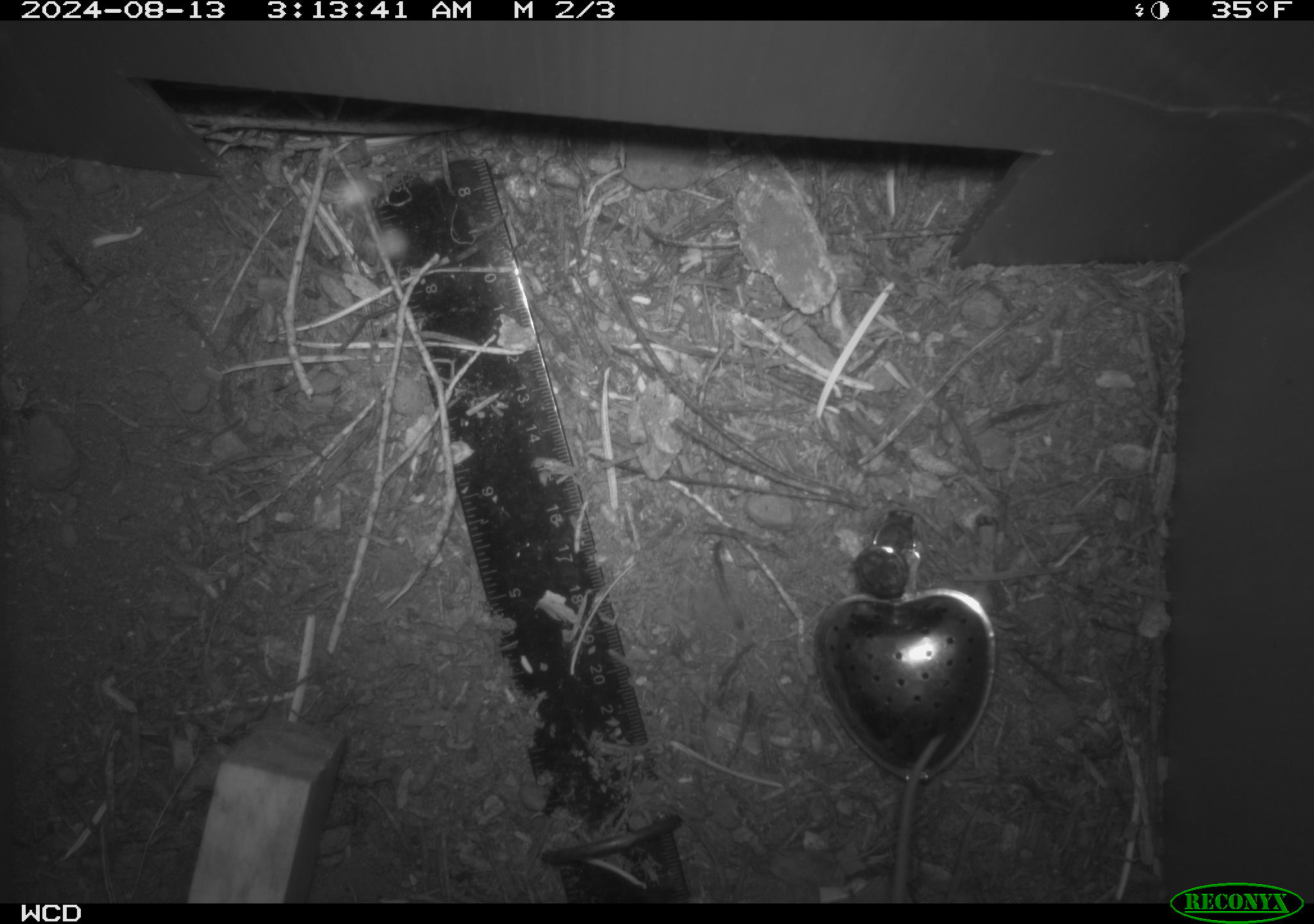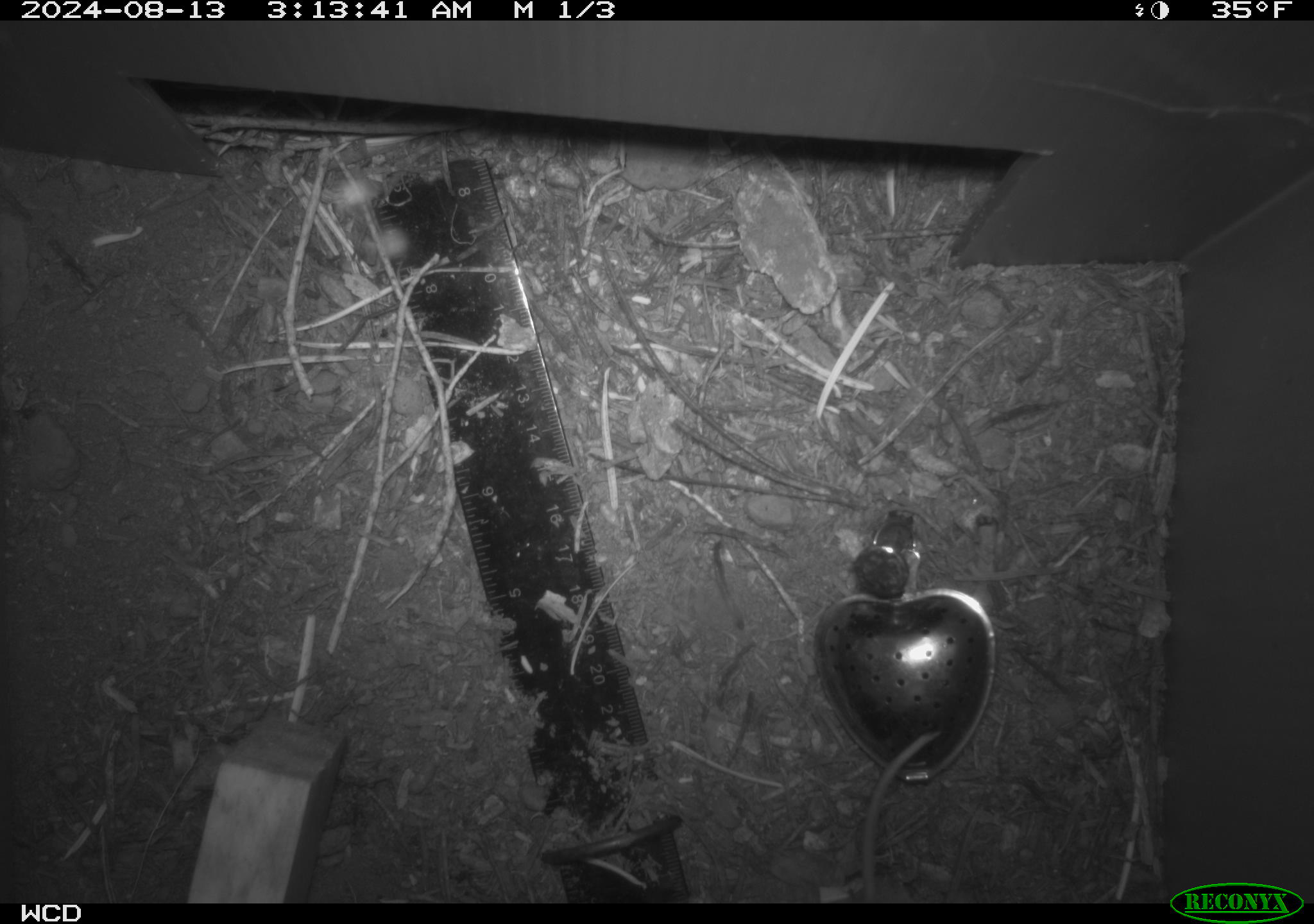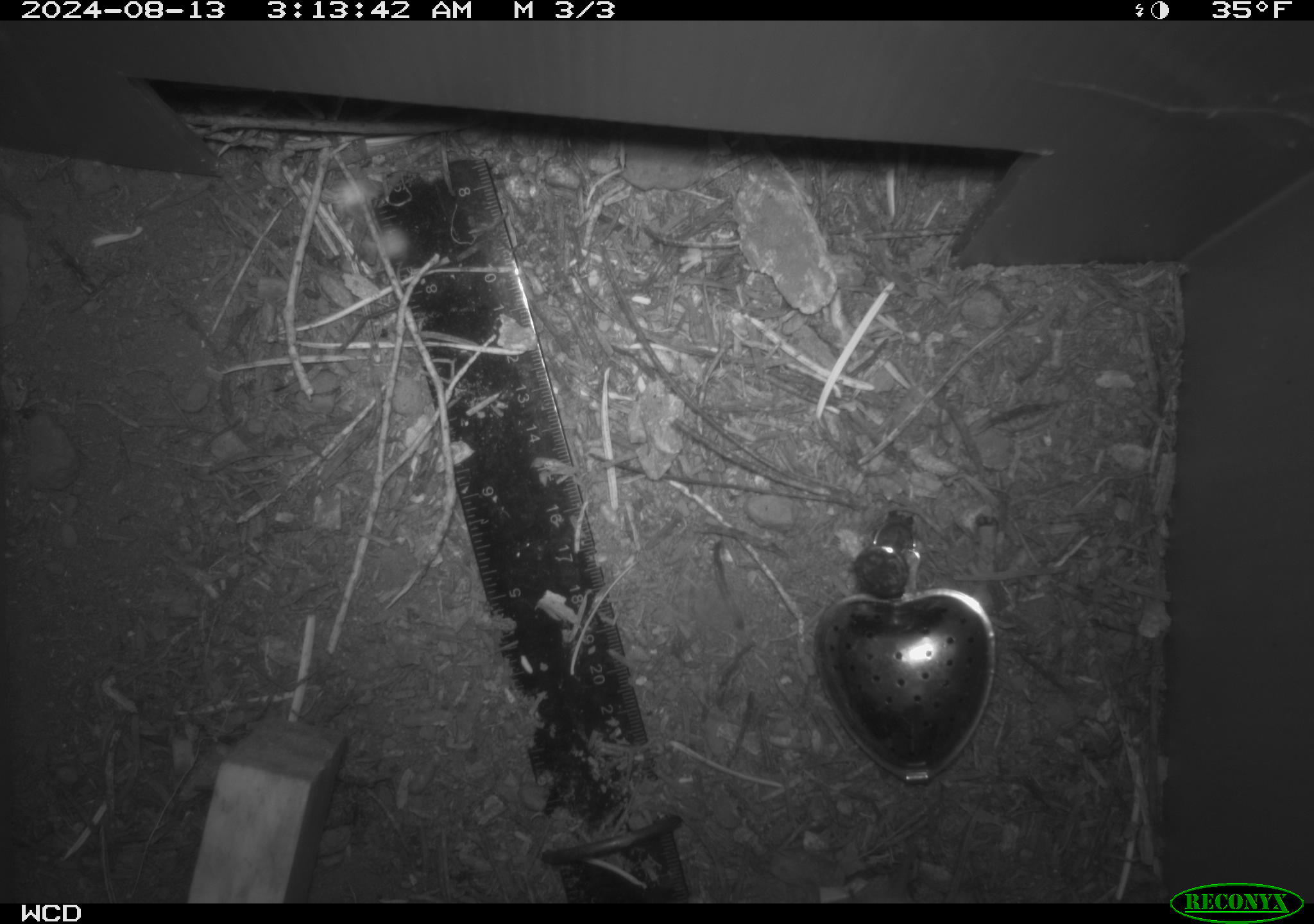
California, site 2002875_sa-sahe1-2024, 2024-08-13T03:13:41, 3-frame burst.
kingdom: Animalia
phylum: Chordata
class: Mammalia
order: Eulipotyphla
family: Soricidae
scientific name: Soricidae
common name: shrews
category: soricidae family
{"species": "soricidae family (shrews) (Soricidae)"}